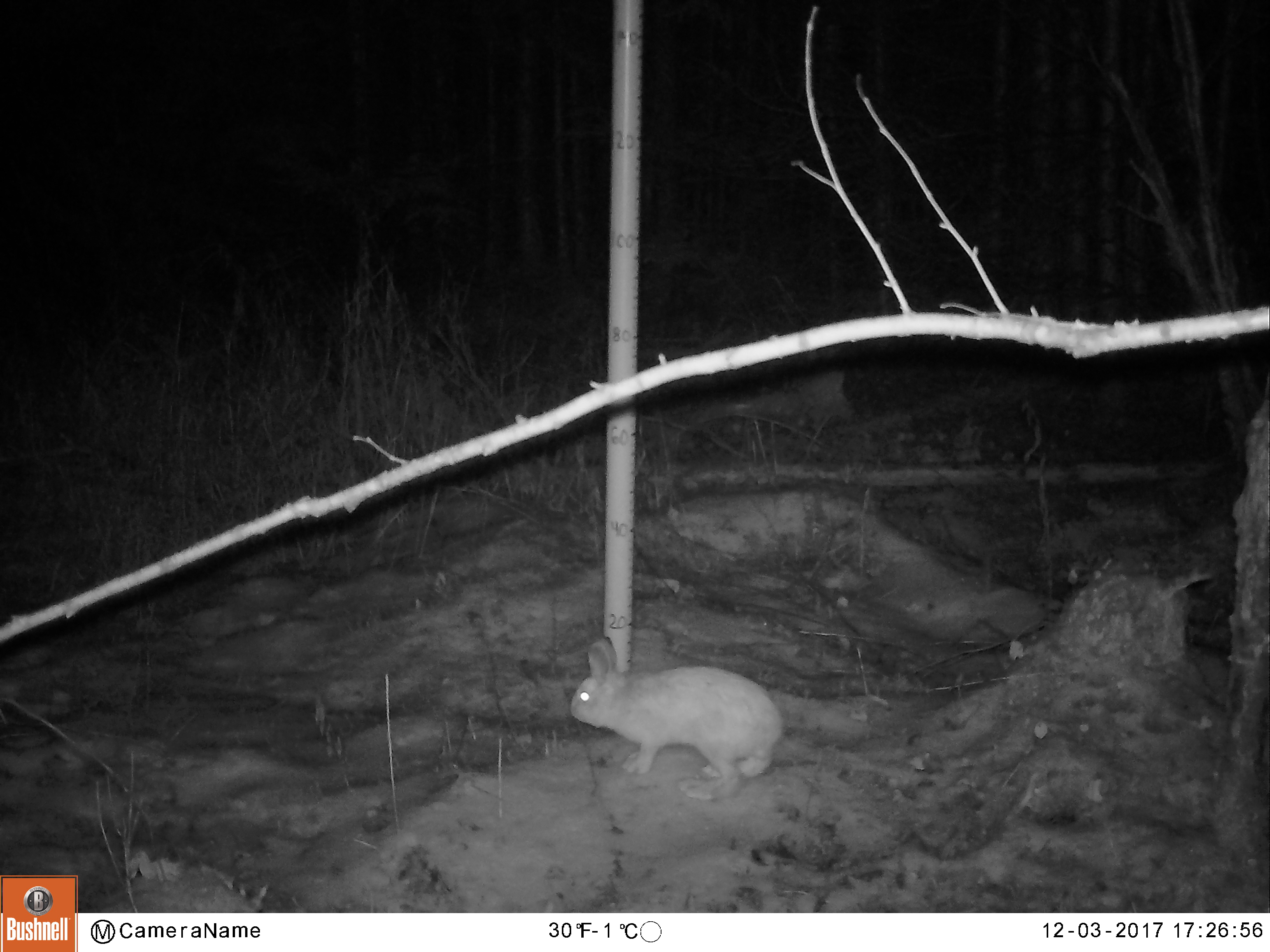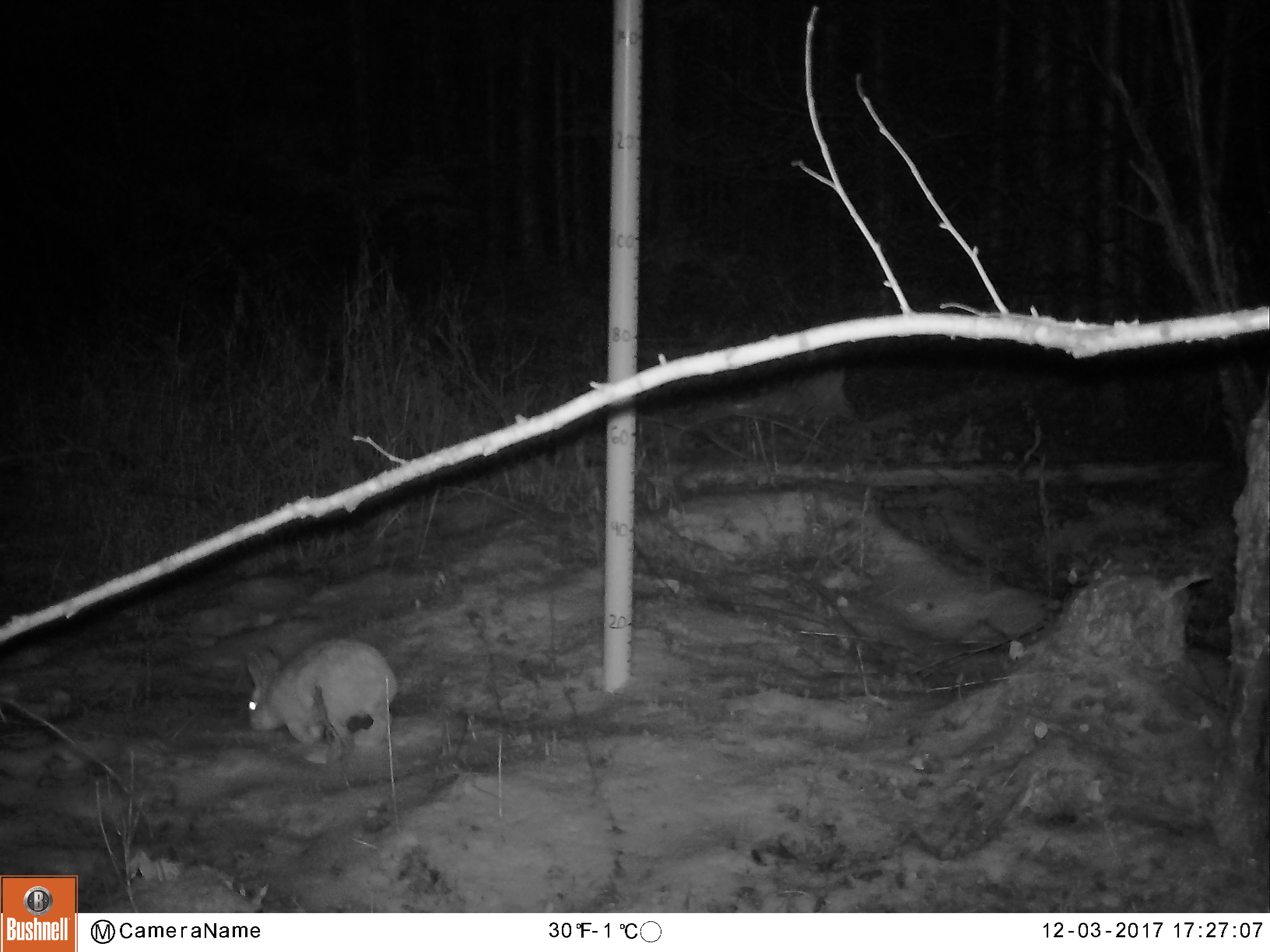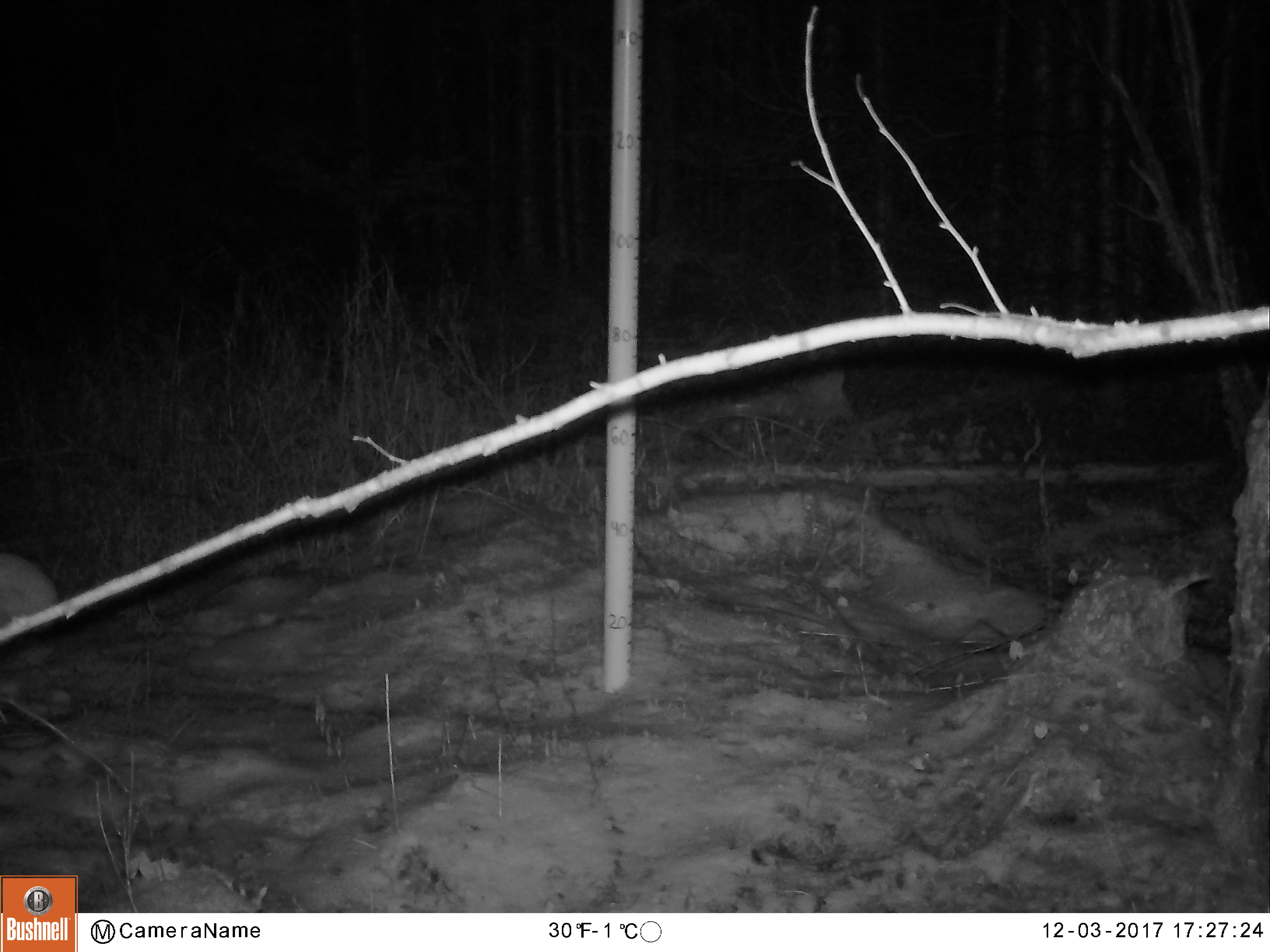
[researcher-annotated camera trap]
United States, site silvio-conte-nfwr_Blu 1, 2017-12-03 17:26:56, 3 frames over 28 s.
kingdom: Animalia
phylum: Chordata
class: Mammalia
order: Lagomorpha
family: Leporidae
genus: Lepus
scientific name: Lepus americanus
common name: snowshoe hare